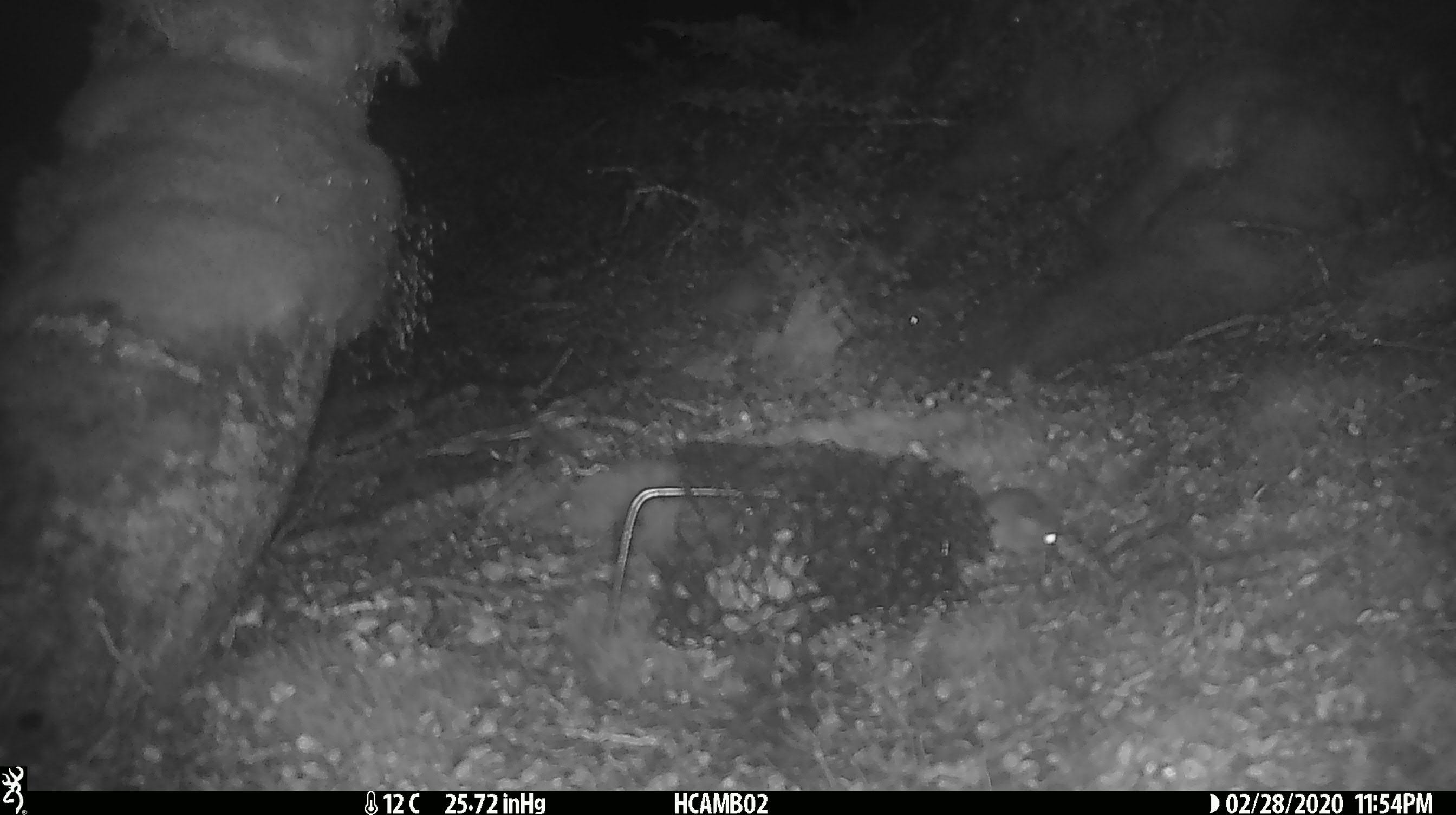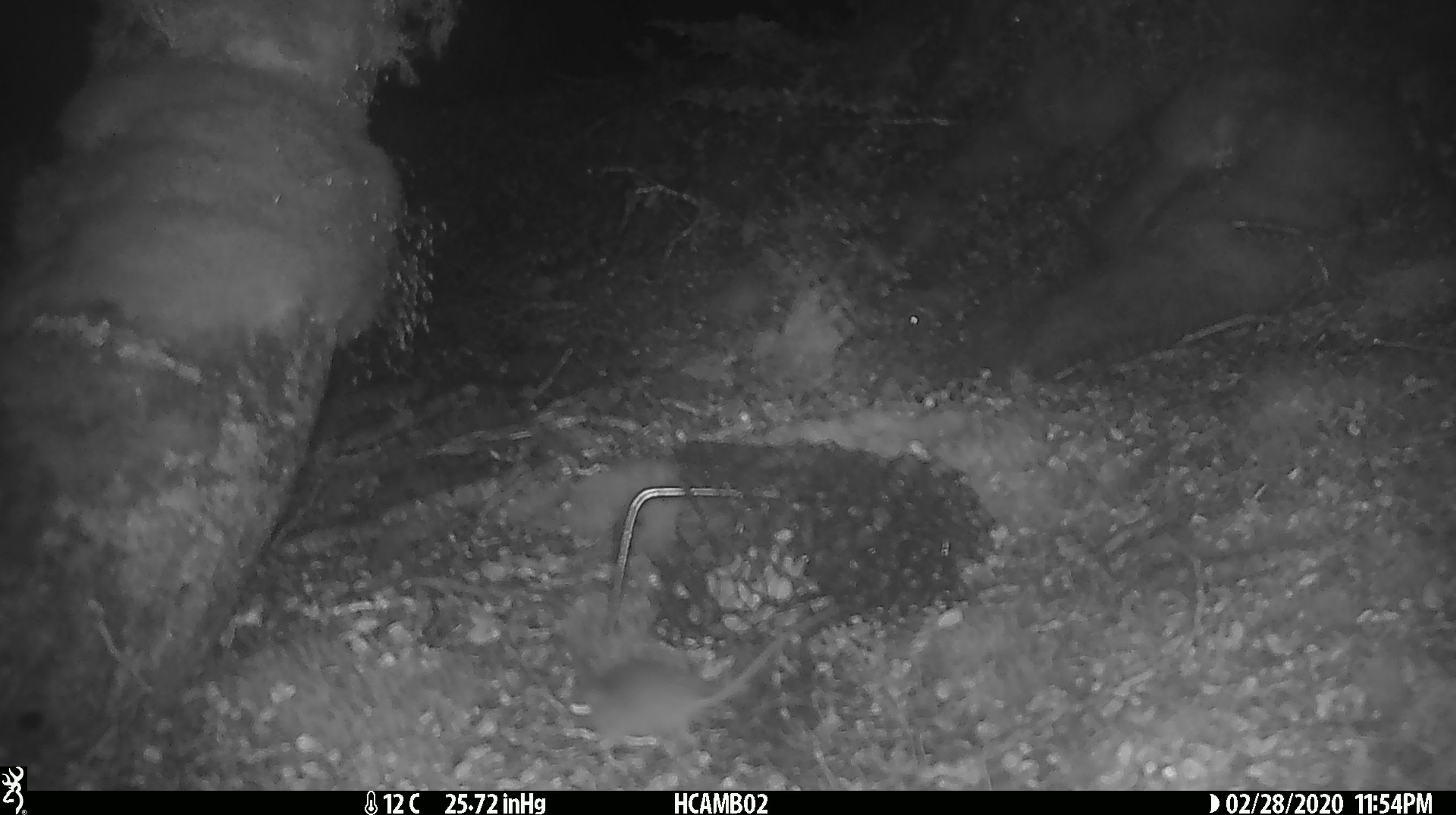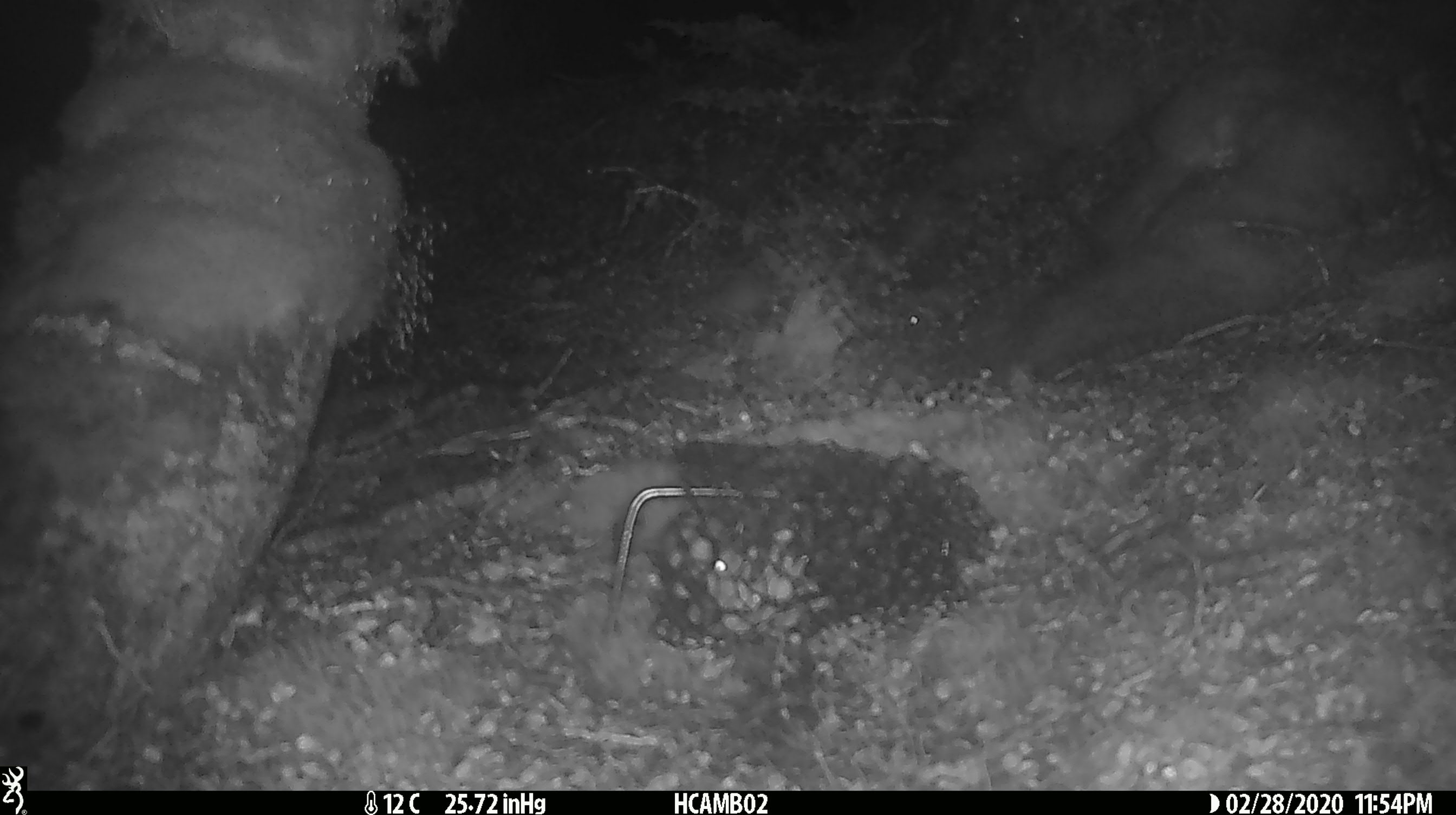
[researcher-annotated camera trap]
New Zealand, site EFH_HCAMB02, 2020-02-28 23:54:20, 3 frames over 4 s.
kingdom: Animalia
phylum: Chordata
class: Mammalia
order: Rodentia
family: Muridae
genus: Mus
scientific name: Mus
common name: mouse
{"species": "mouse (Mus)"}